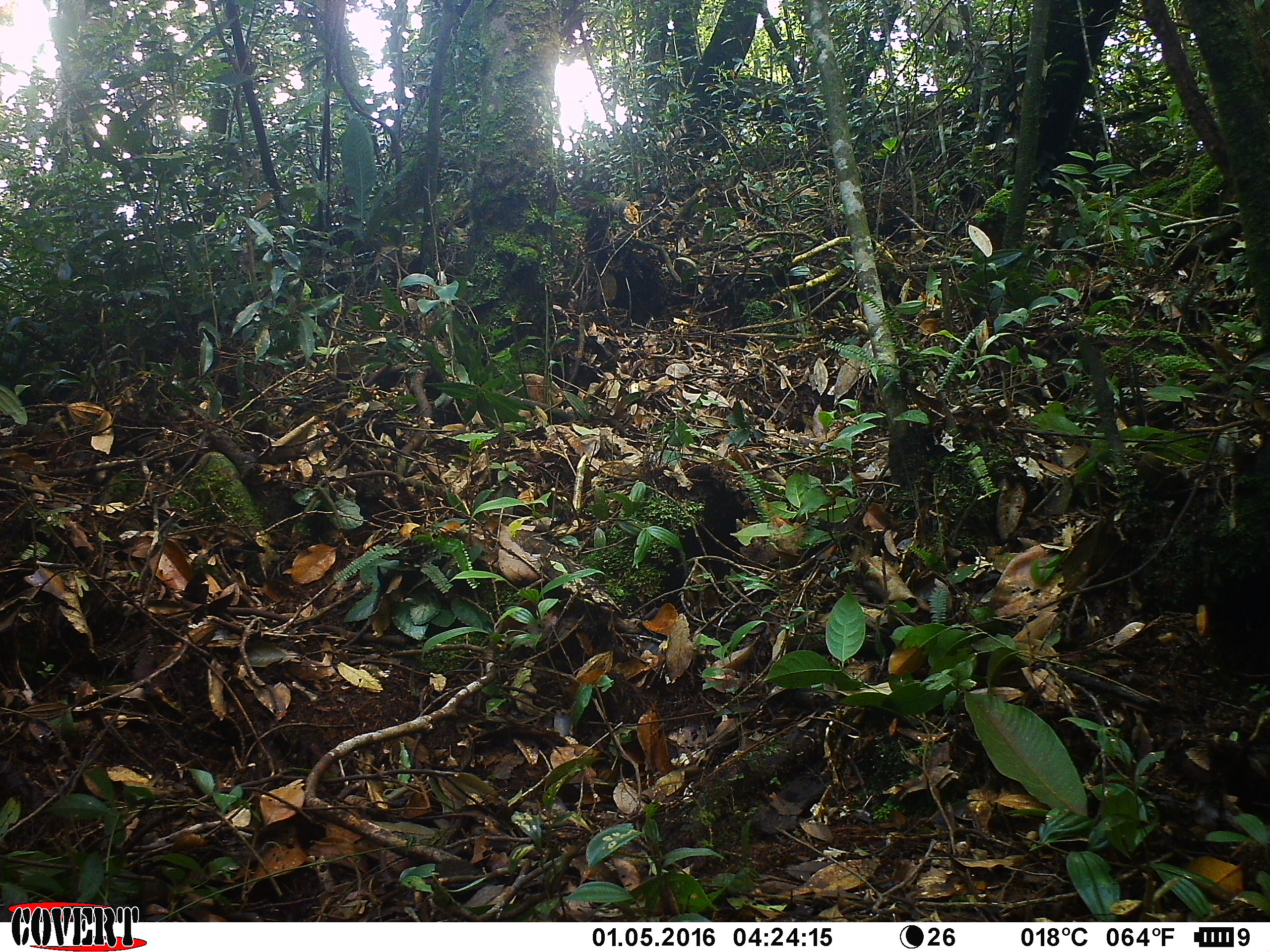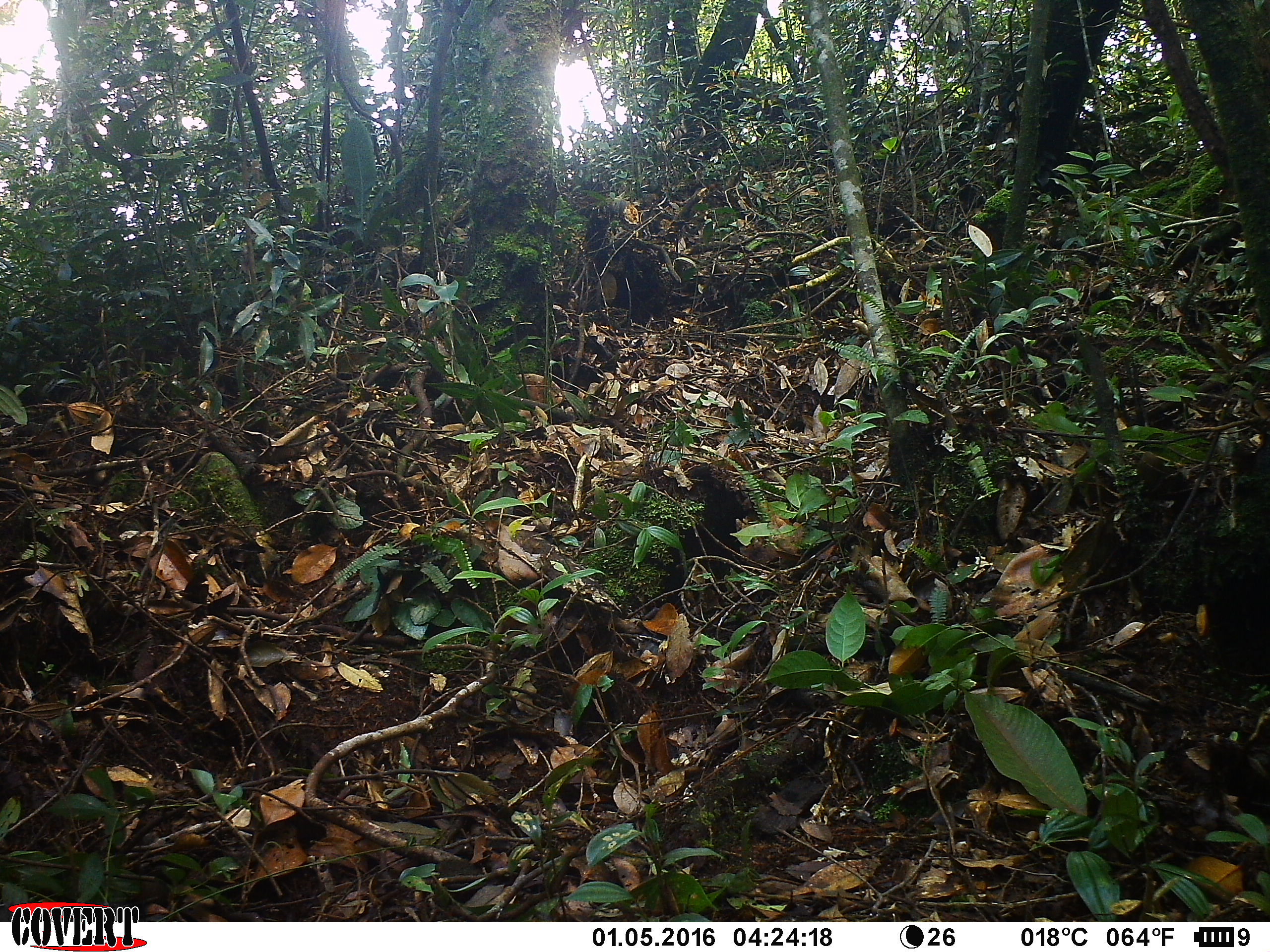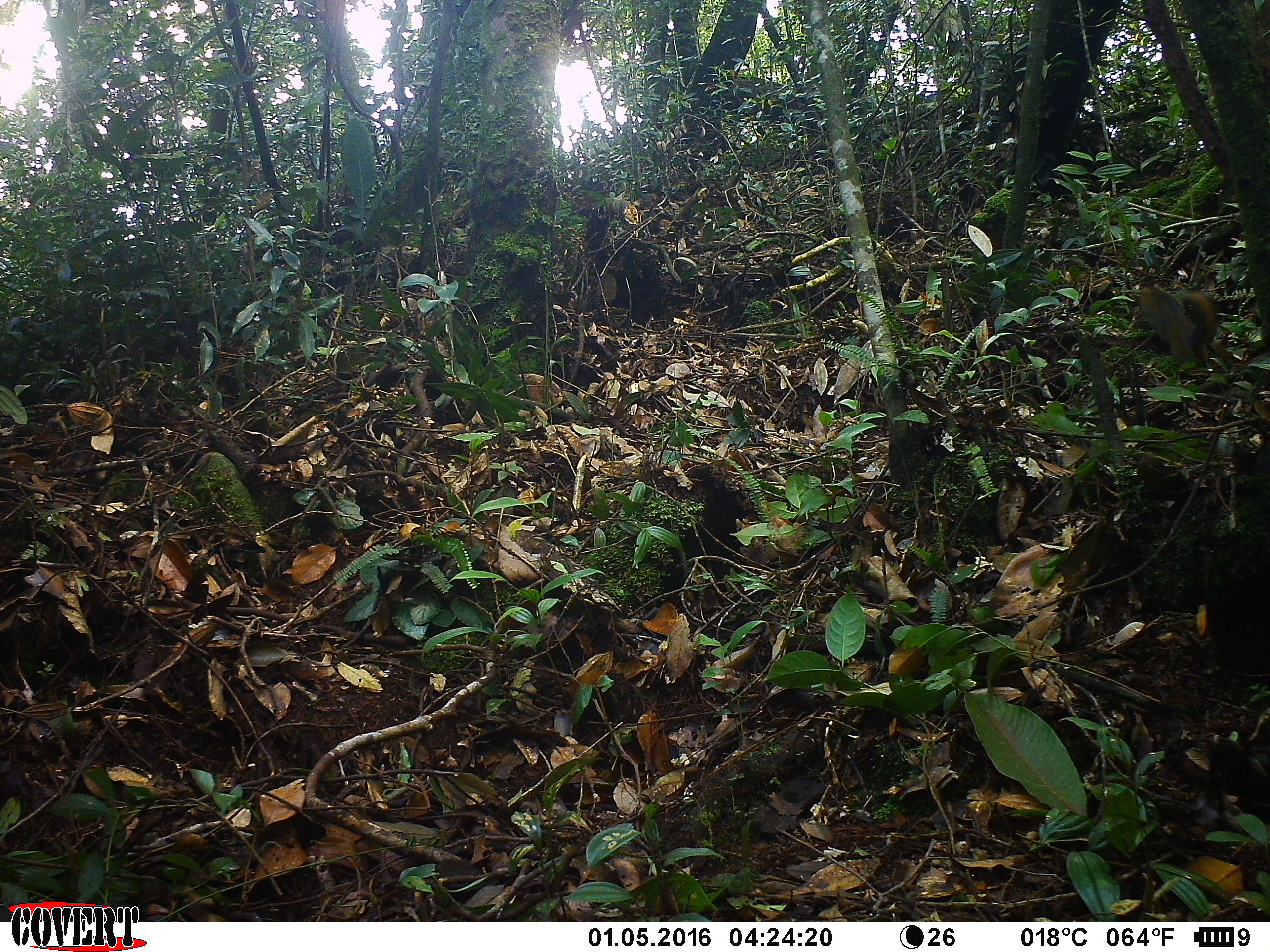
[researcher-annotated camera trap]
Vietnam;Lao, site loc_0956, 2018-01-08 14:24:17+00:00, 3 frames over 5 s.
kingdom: Animalia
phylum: Chordata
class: Mammalia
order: Rodentia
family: Sciuridae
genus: Sciurus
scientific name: Sciurus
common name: squirrel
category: unidentified squirrel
Unidentified squirrel (squirrel) (Sciurus). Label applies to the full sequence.